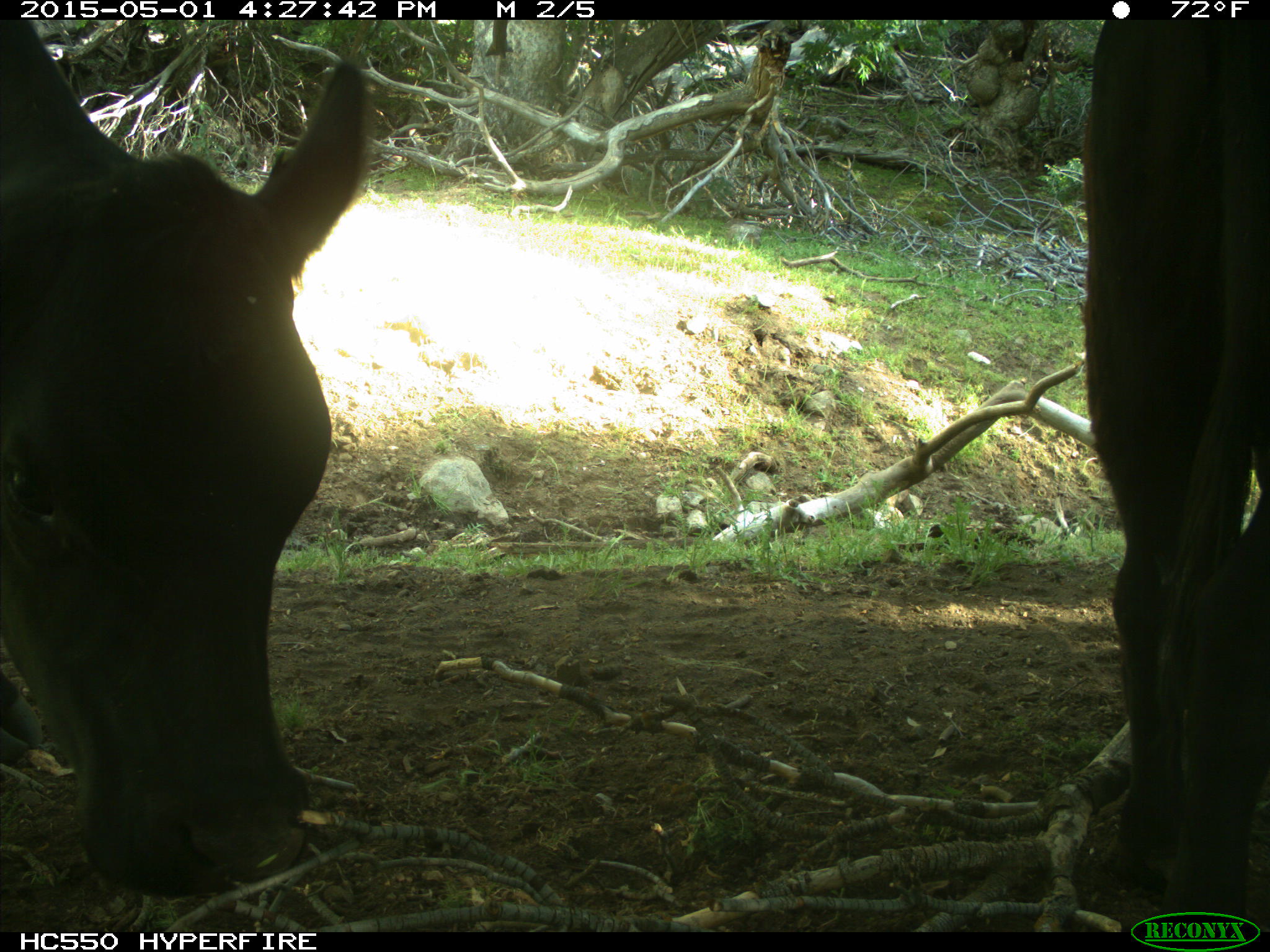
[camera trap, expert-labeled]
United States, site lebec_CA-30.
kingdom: Animalia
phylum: Chordata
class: Mammalia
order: Artiodactyla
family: Bovidae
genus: Bos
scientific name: Bos taurus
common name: domestic cow